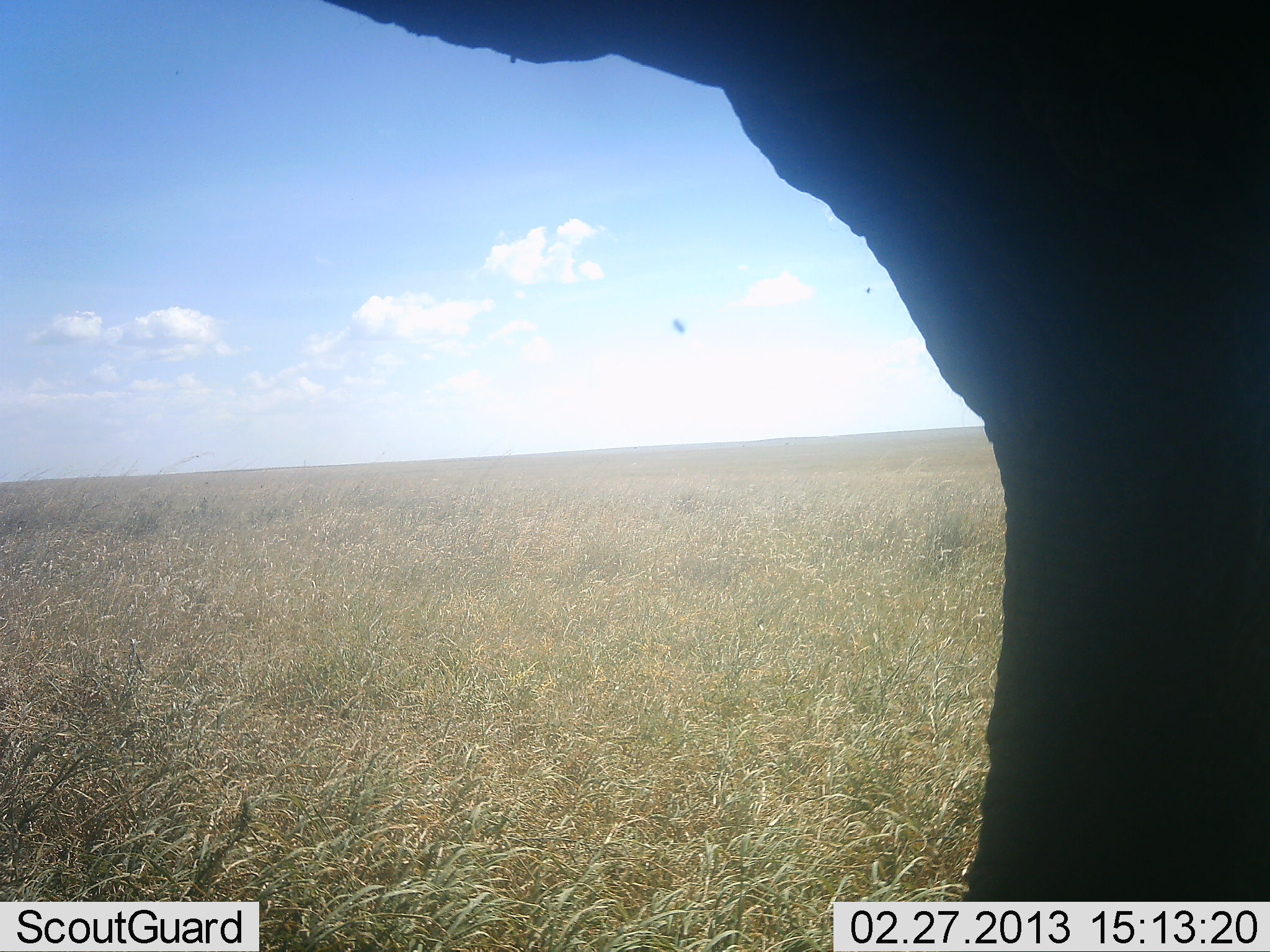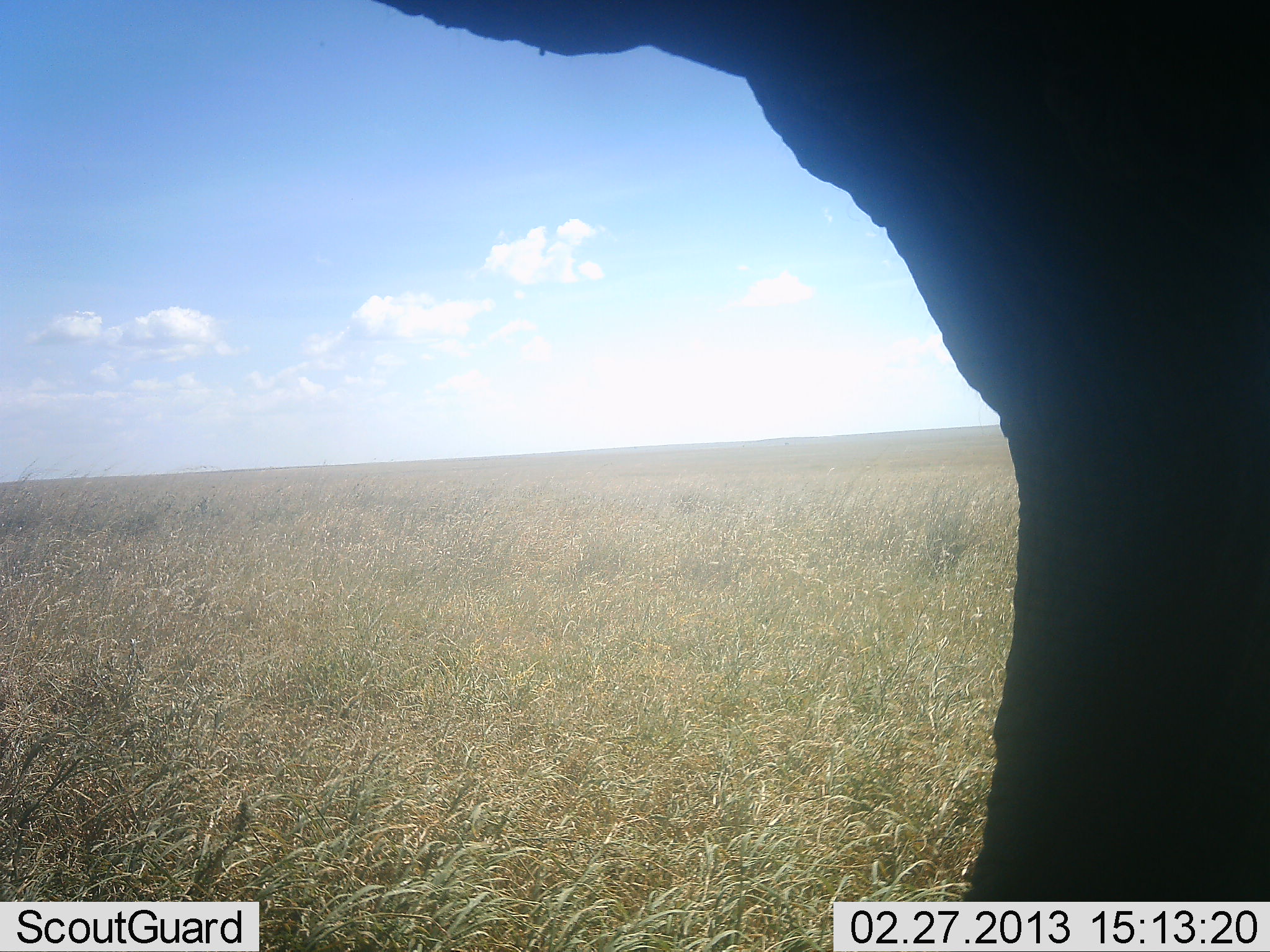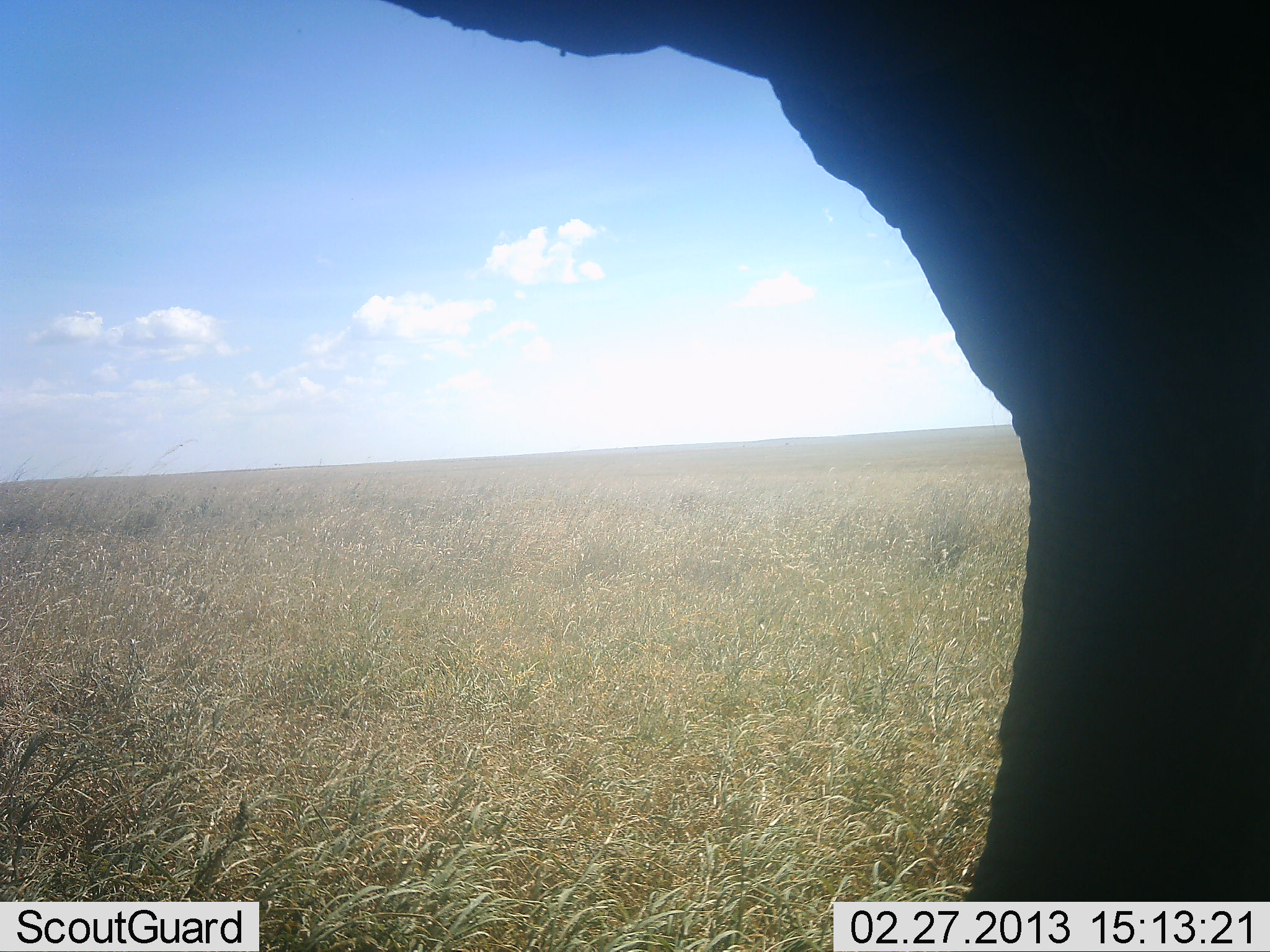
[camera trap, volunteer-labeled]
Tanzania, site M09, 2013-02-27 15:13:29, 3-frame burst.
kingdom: Animalia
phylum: Chordata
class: Mammalia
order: Proboscidea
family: Elephantidae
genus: Loxodonta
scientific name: Loxodonta africana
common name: african bush elephant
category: elephant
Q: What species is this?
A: Elephant (african bush elephant) (Loxodonta africana).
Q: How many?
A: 1.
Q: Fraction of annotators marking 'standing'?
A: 92%.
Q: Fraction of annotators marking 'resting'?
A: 0%.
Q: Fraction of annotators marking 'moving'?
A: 8%.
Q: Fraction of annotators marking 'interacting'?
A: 0%.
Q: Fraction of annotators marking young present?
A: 0%.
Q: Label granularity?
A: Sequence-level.